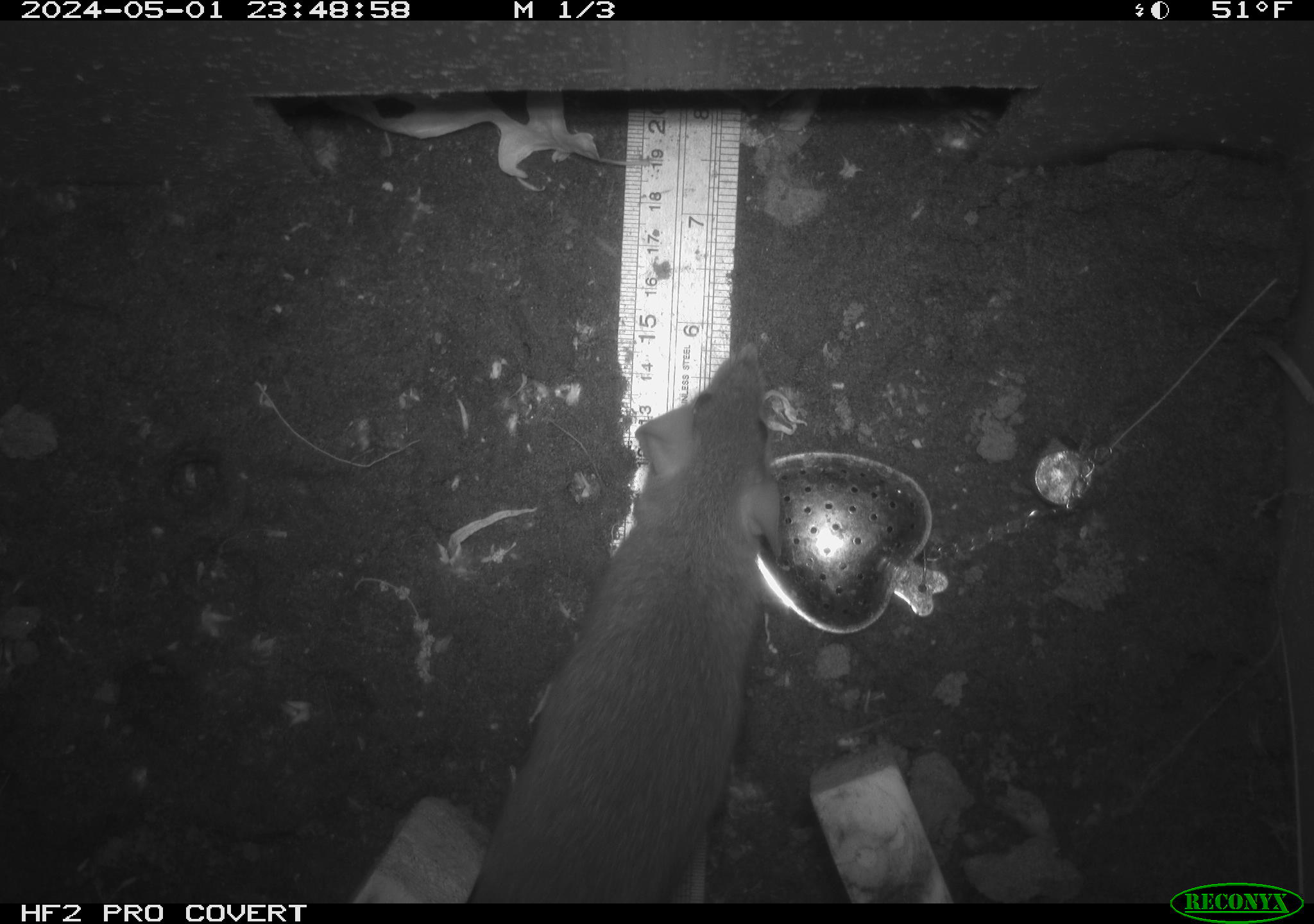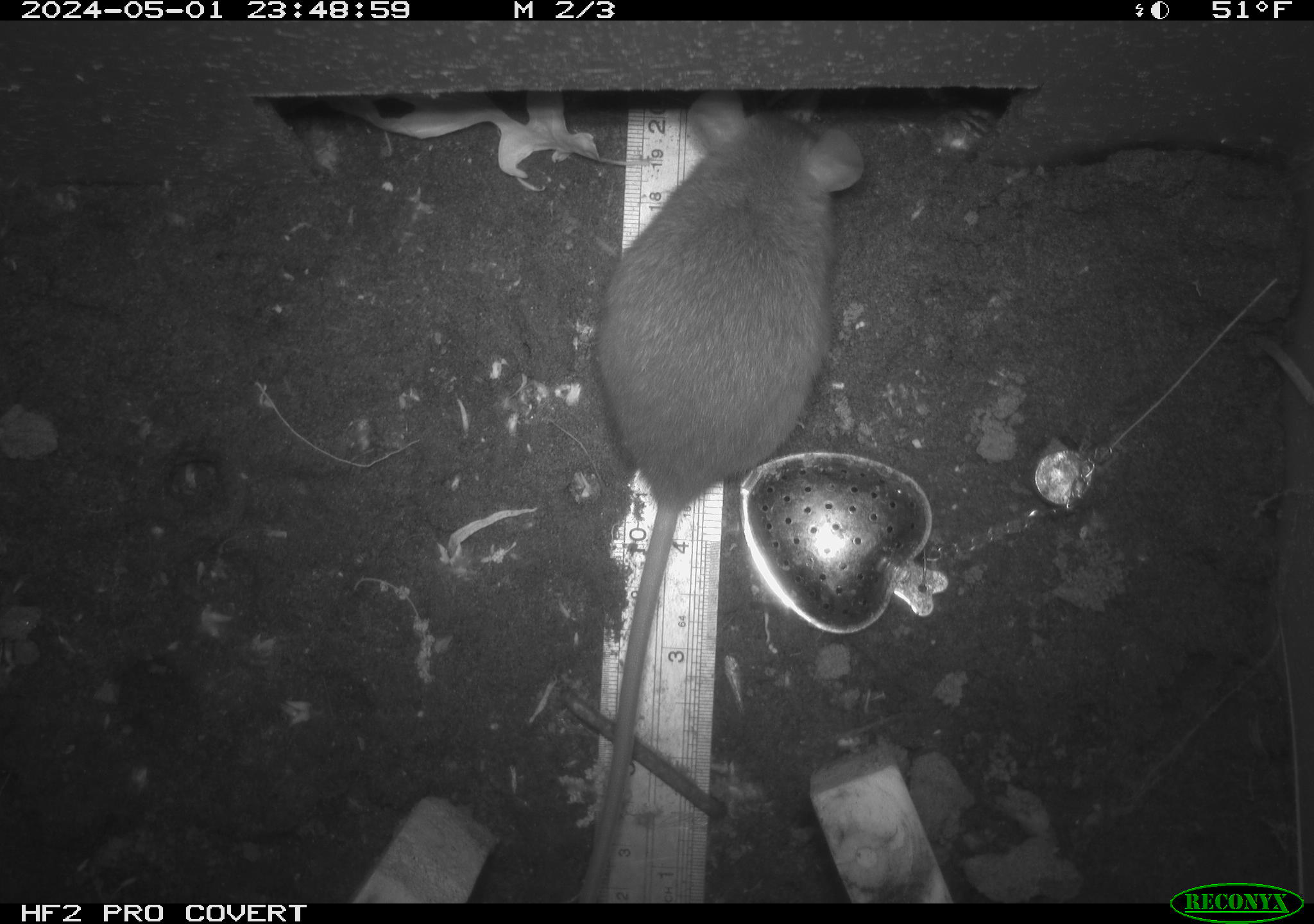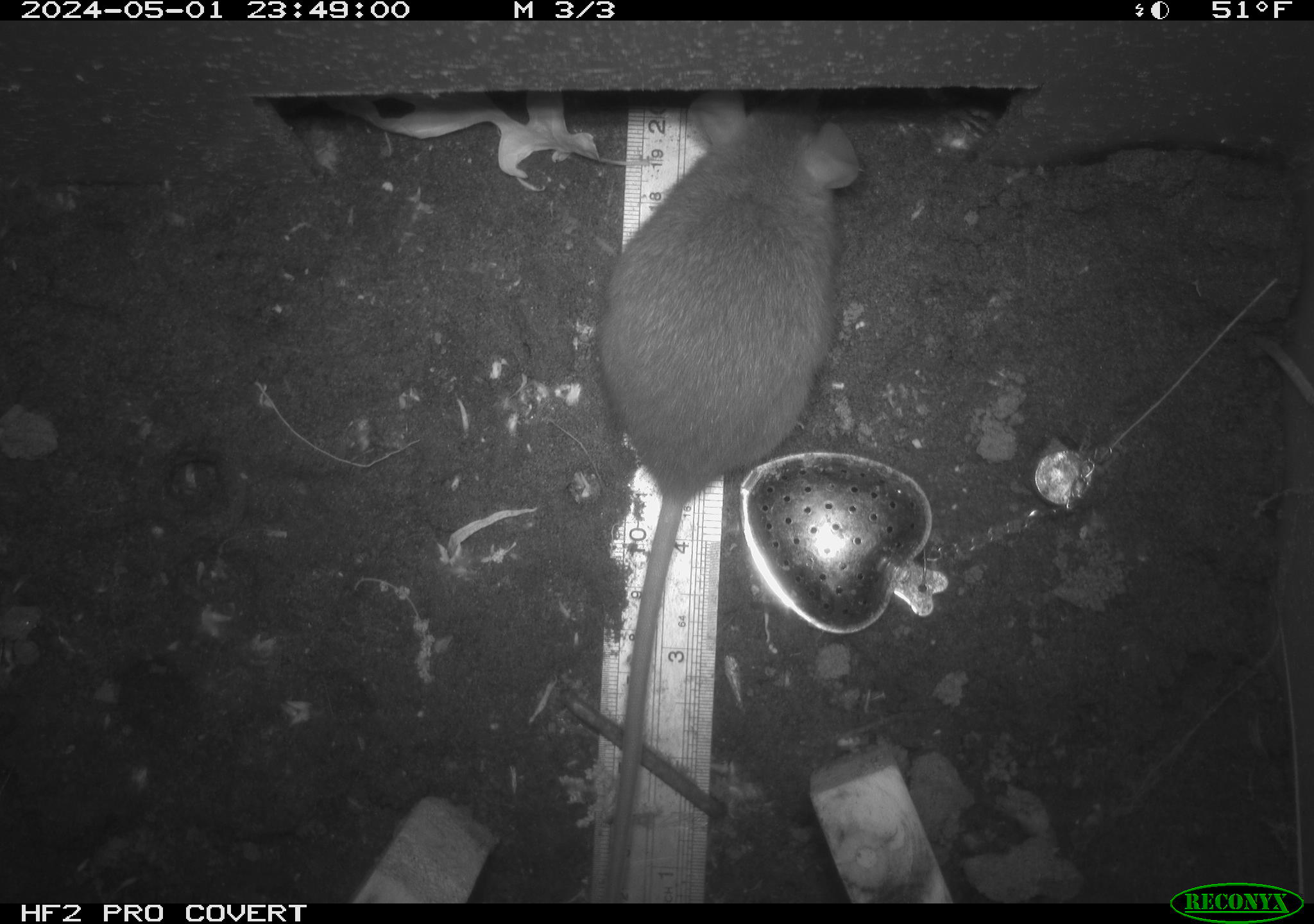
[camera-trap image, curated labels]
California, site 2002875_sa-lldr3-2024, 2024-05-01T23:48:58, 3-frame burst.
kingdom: Animalia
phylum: Chordata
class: Mammalia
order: Rodentia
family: Muridae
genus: Rattus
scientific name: Rattus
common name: rat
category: rattus species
Rattus species (rat) (Rattus).